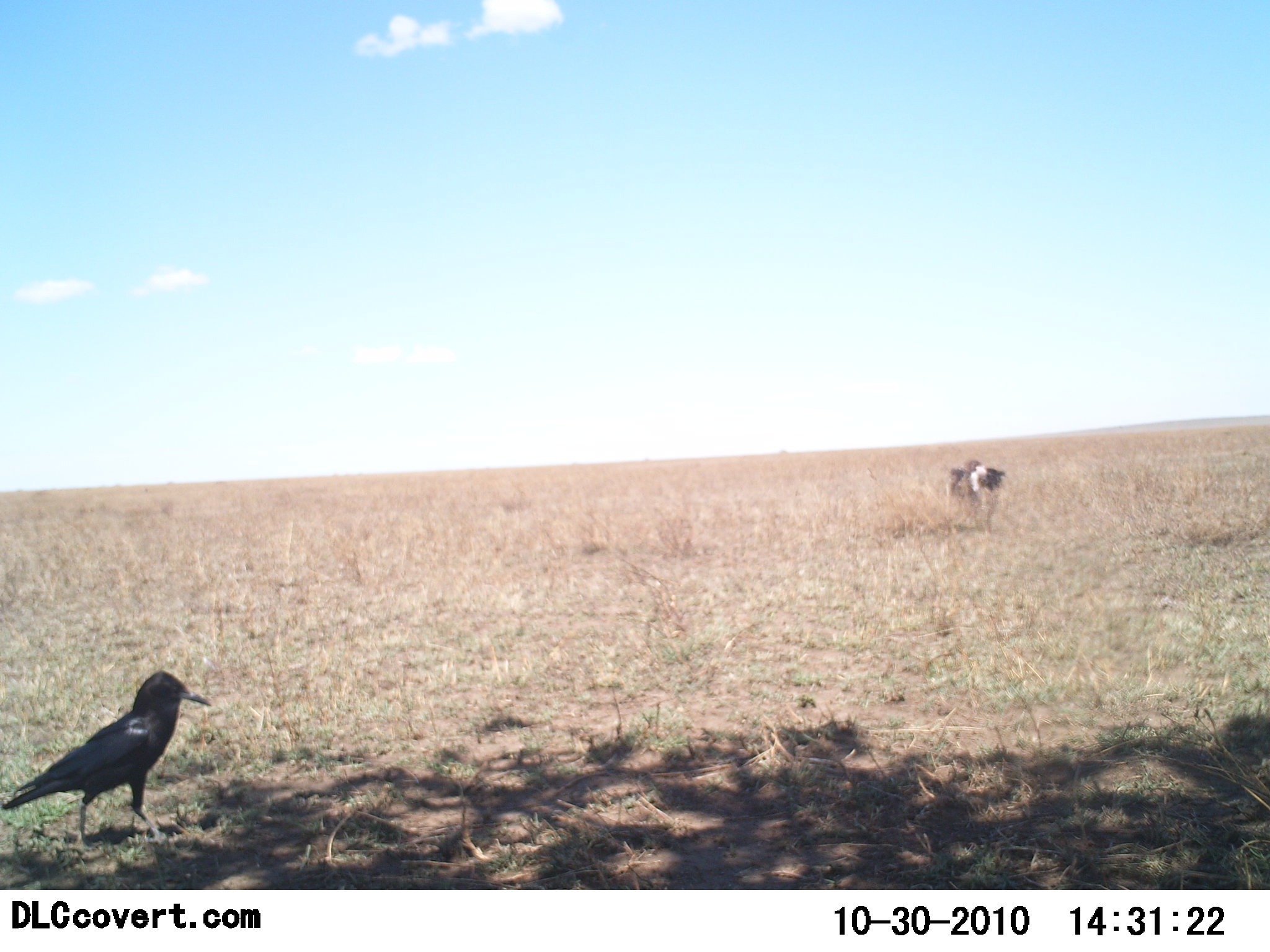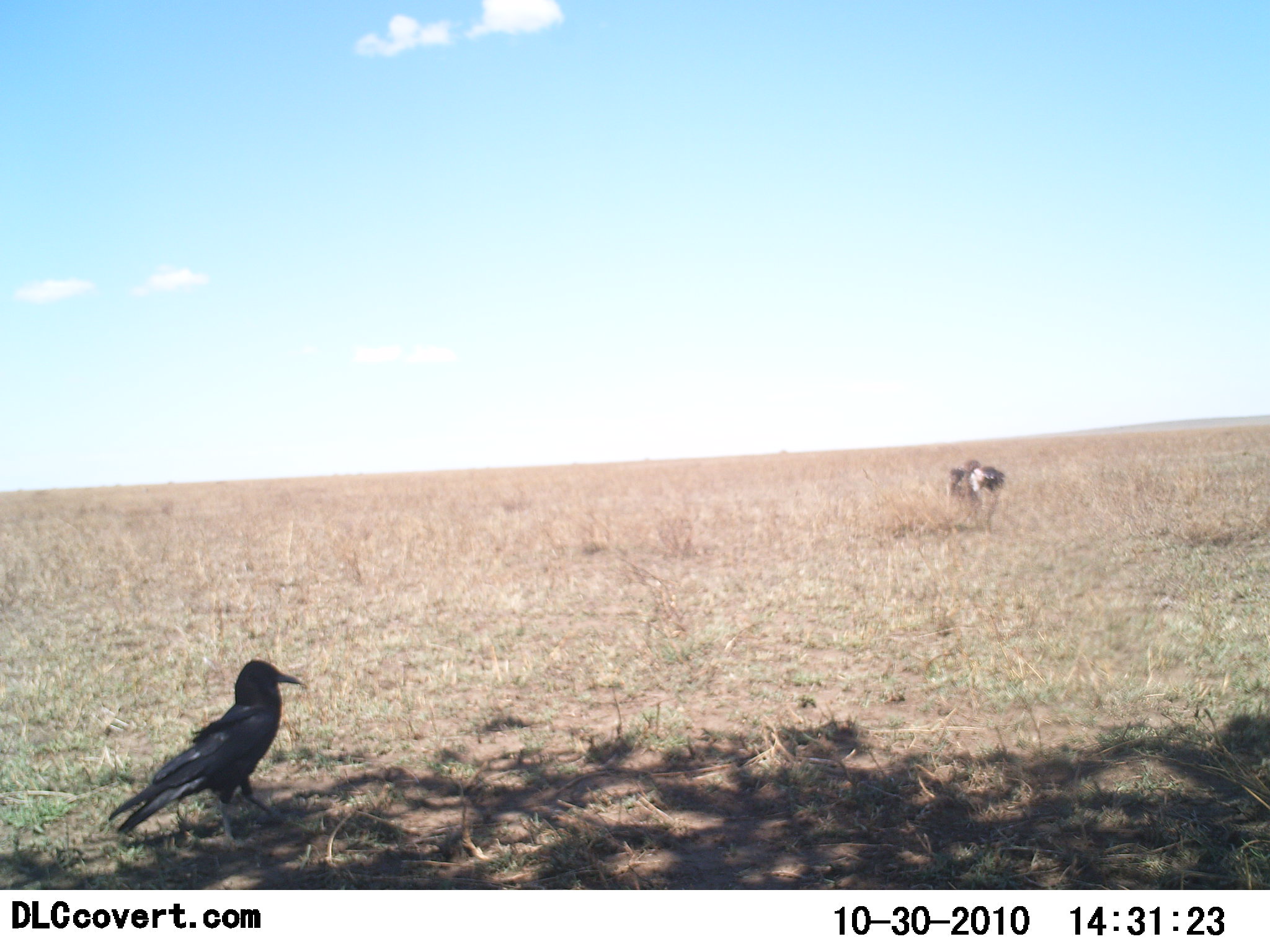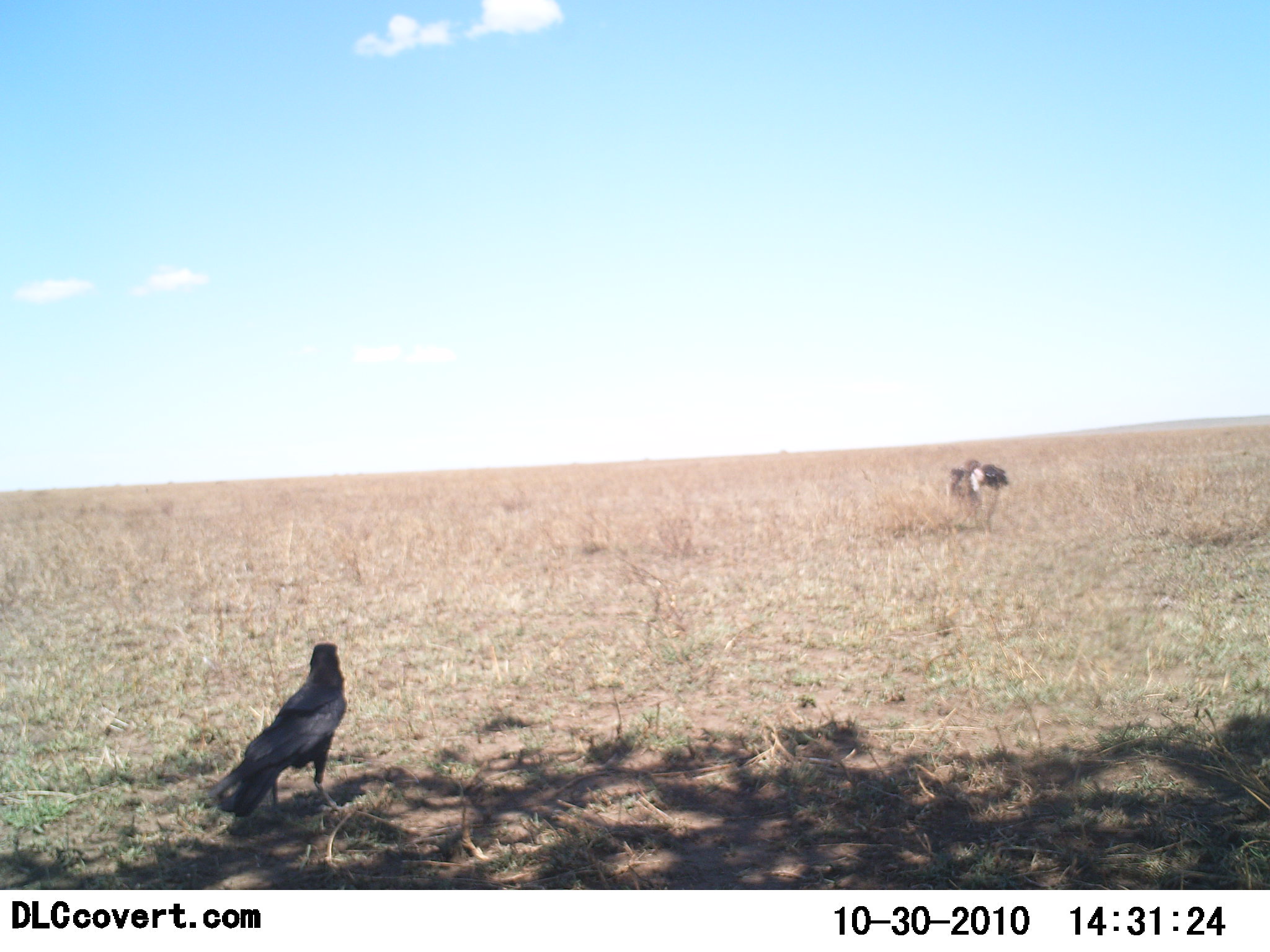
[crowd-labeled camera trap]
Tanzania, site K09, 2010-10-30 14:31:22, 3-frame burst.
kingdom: Animalia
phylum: Chordata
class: Aves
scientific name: Aves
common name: bird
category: otherbird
Otherbird (bird) (Aves), count 1. Behavior (volunteer vote fractions): standing 60%, resting 0%, moving 40%, interacting 0%. Young present (vote fraction): 0%. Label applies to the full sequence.